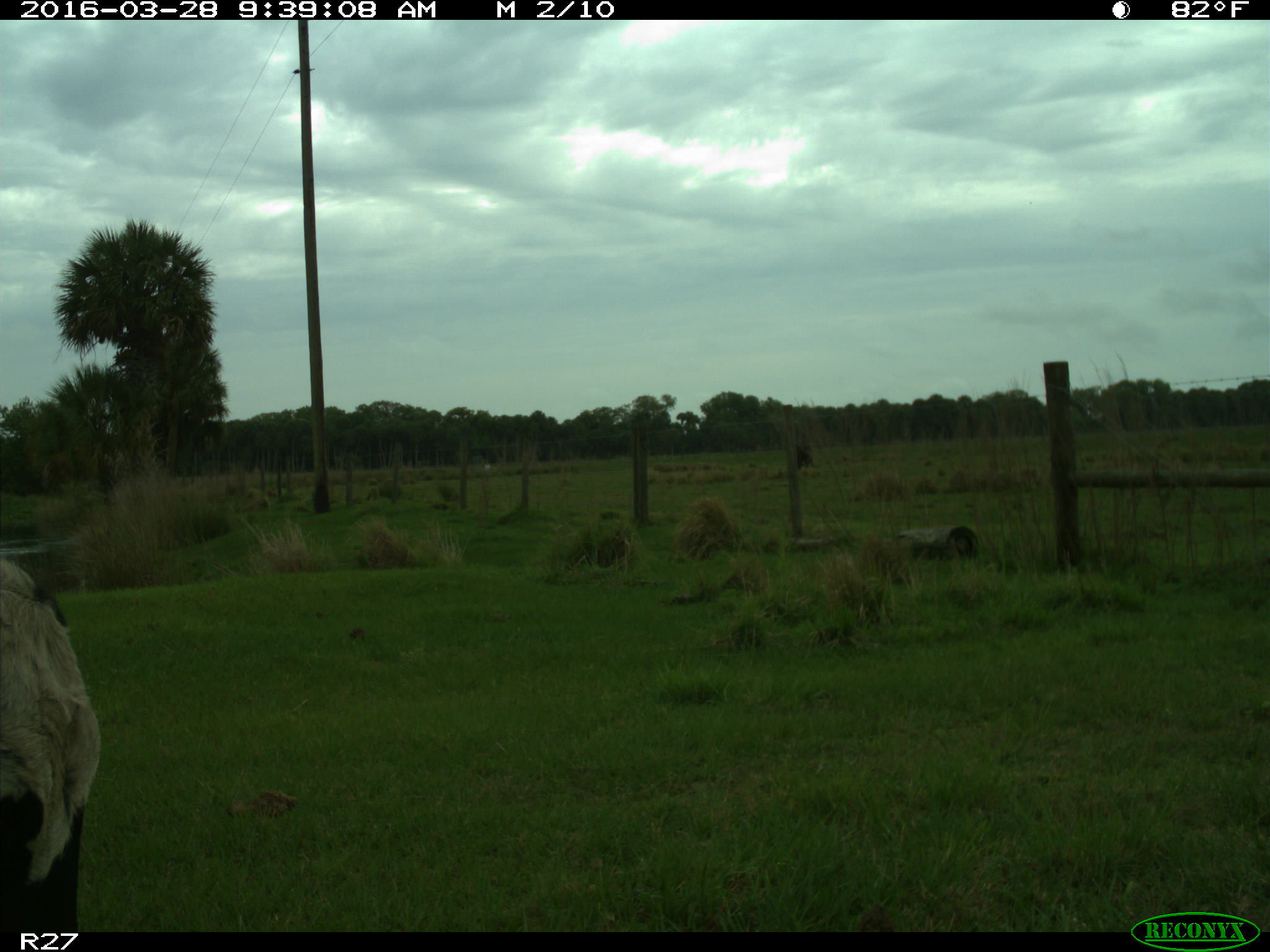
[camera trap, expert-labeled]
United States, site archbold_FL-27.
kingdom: Animalia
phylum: Chordata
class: Mammalia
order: Artiodactyla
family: Bovidae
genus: Bos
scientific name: Bos taurus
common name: domestic cow